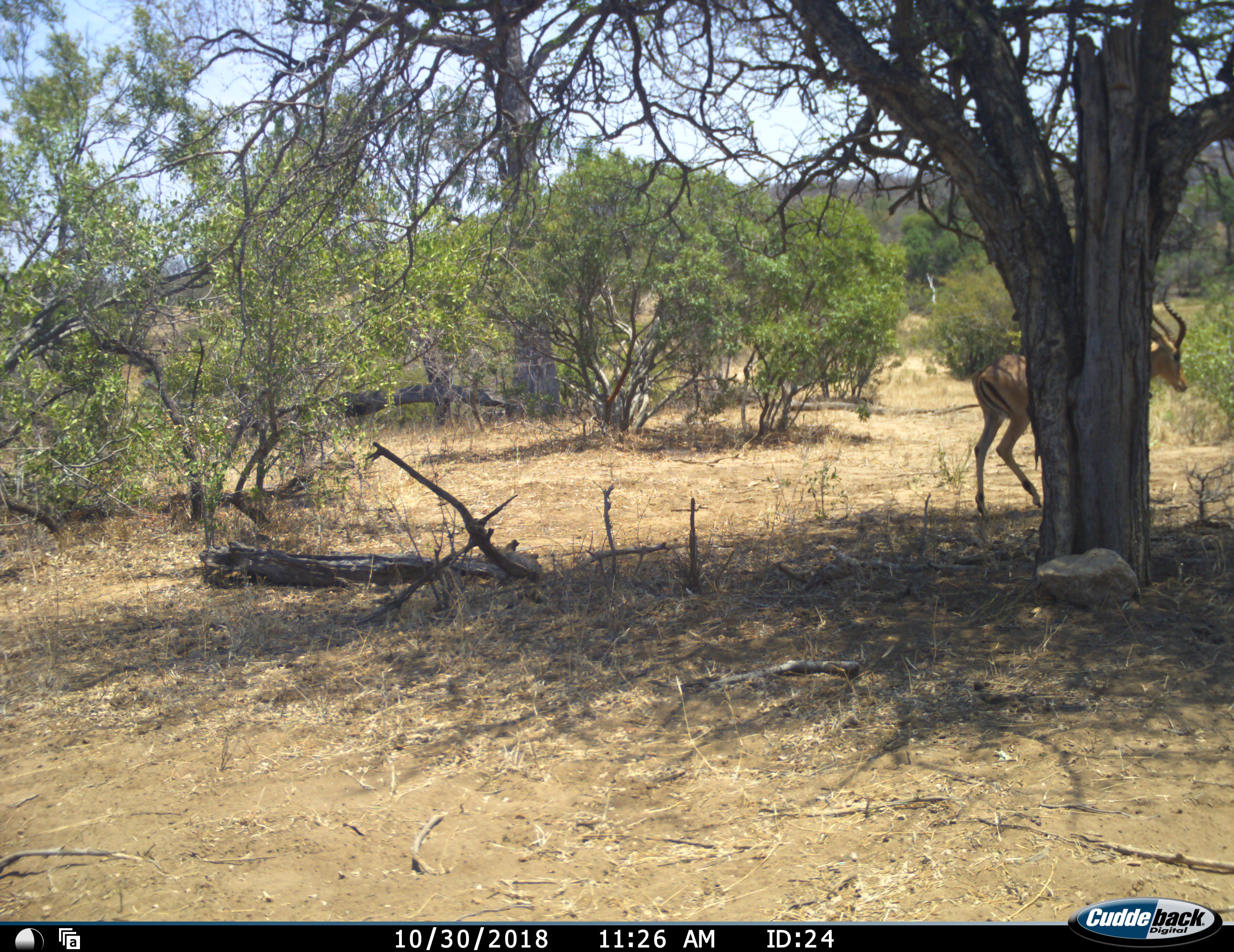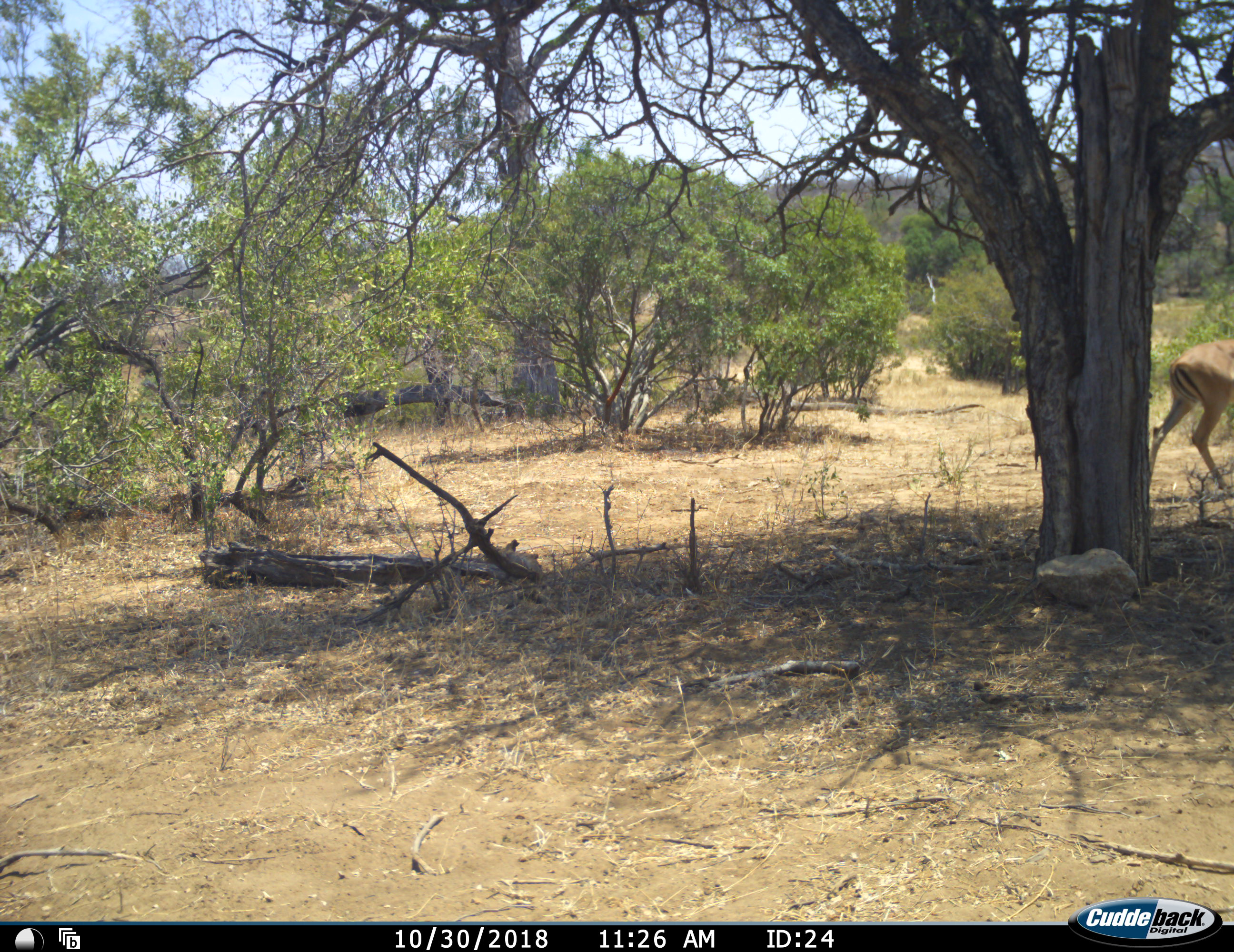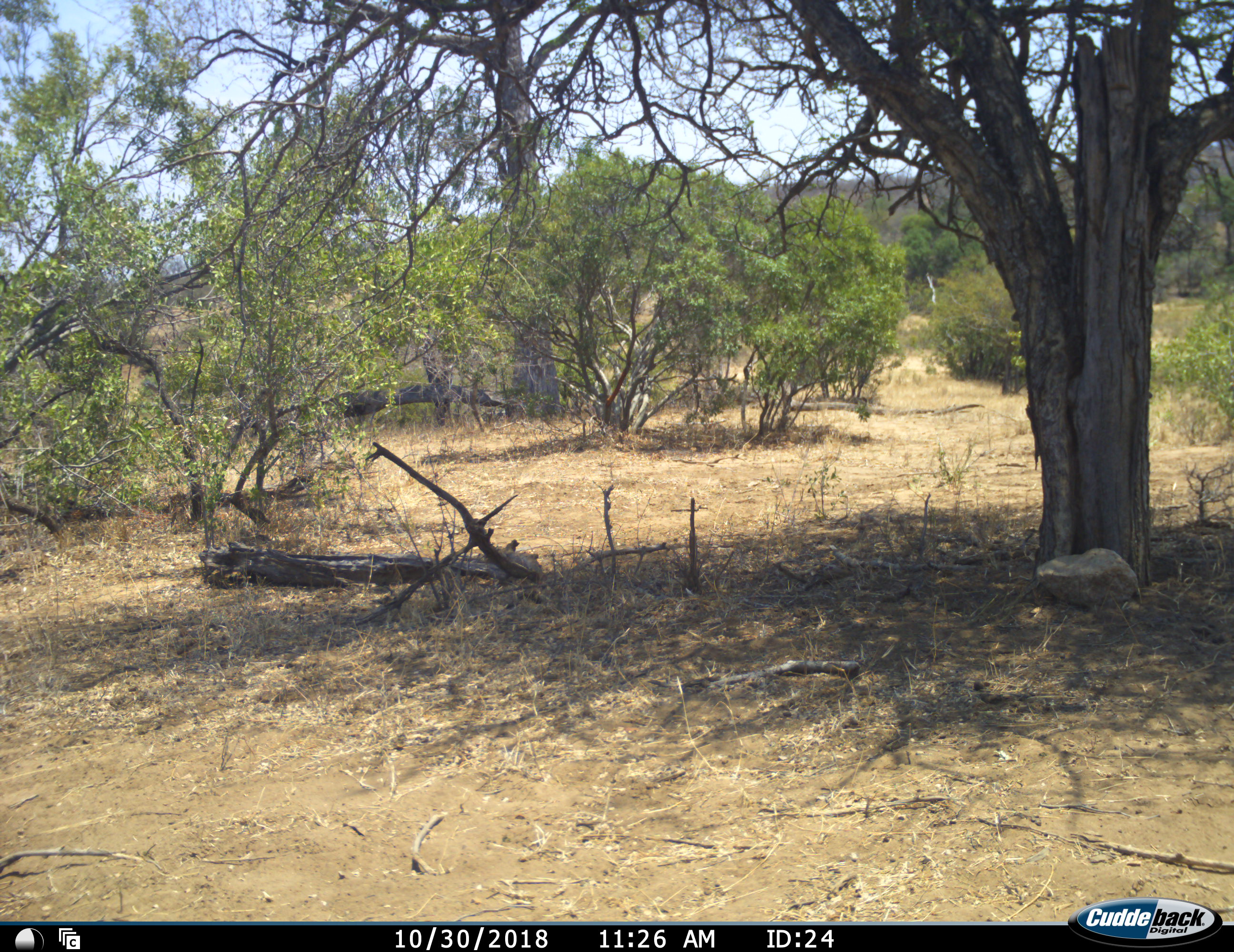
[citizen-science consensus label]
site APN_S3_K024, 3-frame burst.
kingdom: Animalia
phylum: Chordata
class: Mammalia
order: Artiodactyla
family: Bovidae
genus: Aepyceros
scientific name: Aepyceros melampus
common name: impala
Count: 1.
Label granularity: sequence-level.